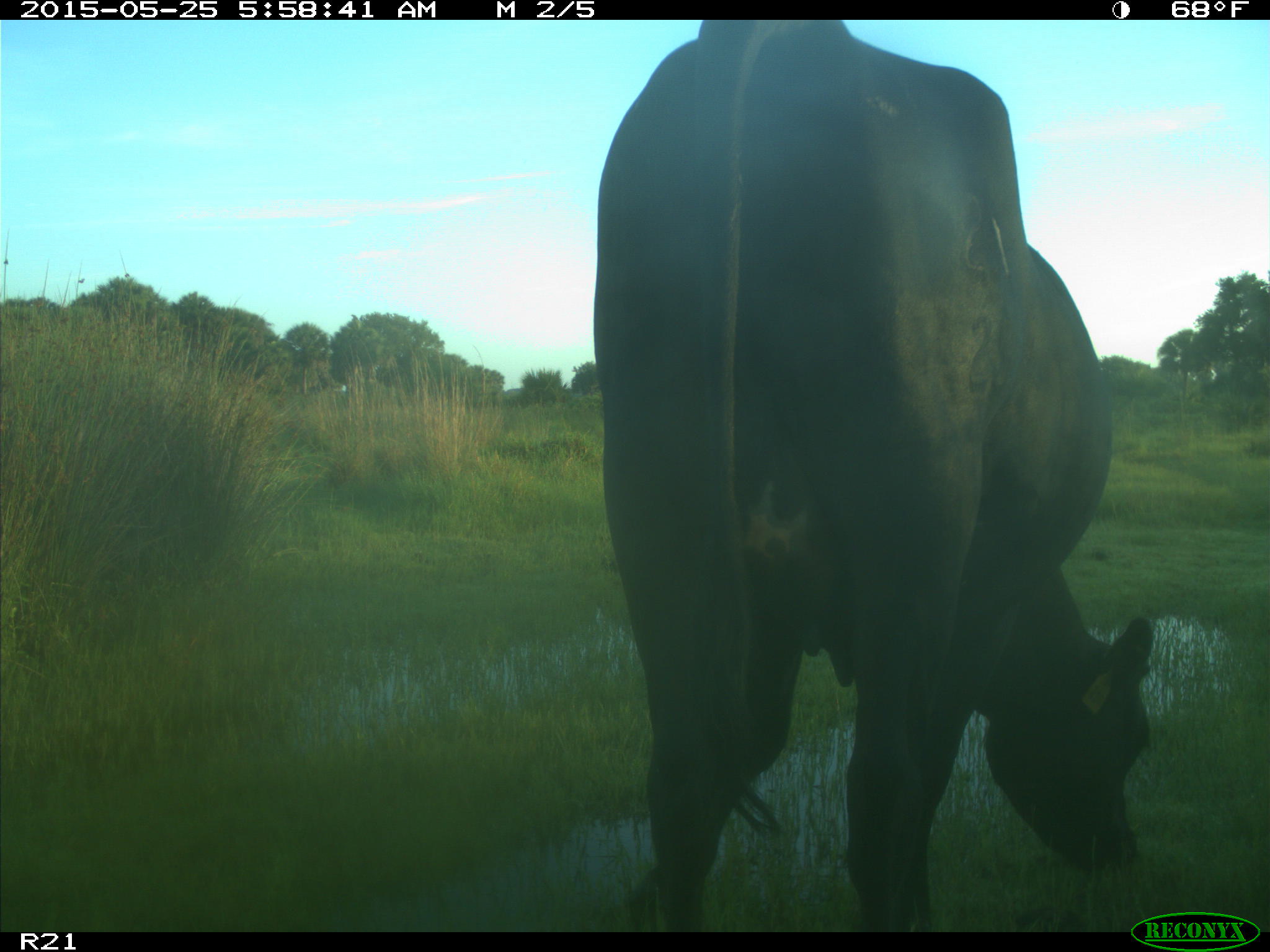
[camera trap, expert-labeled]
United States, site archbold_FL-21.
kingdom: Animalia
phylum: Chordata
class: Mammalia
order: Artiodactyla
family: Bovidae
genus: Bos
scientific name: Bos taurus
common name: domestic cow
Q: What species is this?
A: Bos taurus (domestic cow).